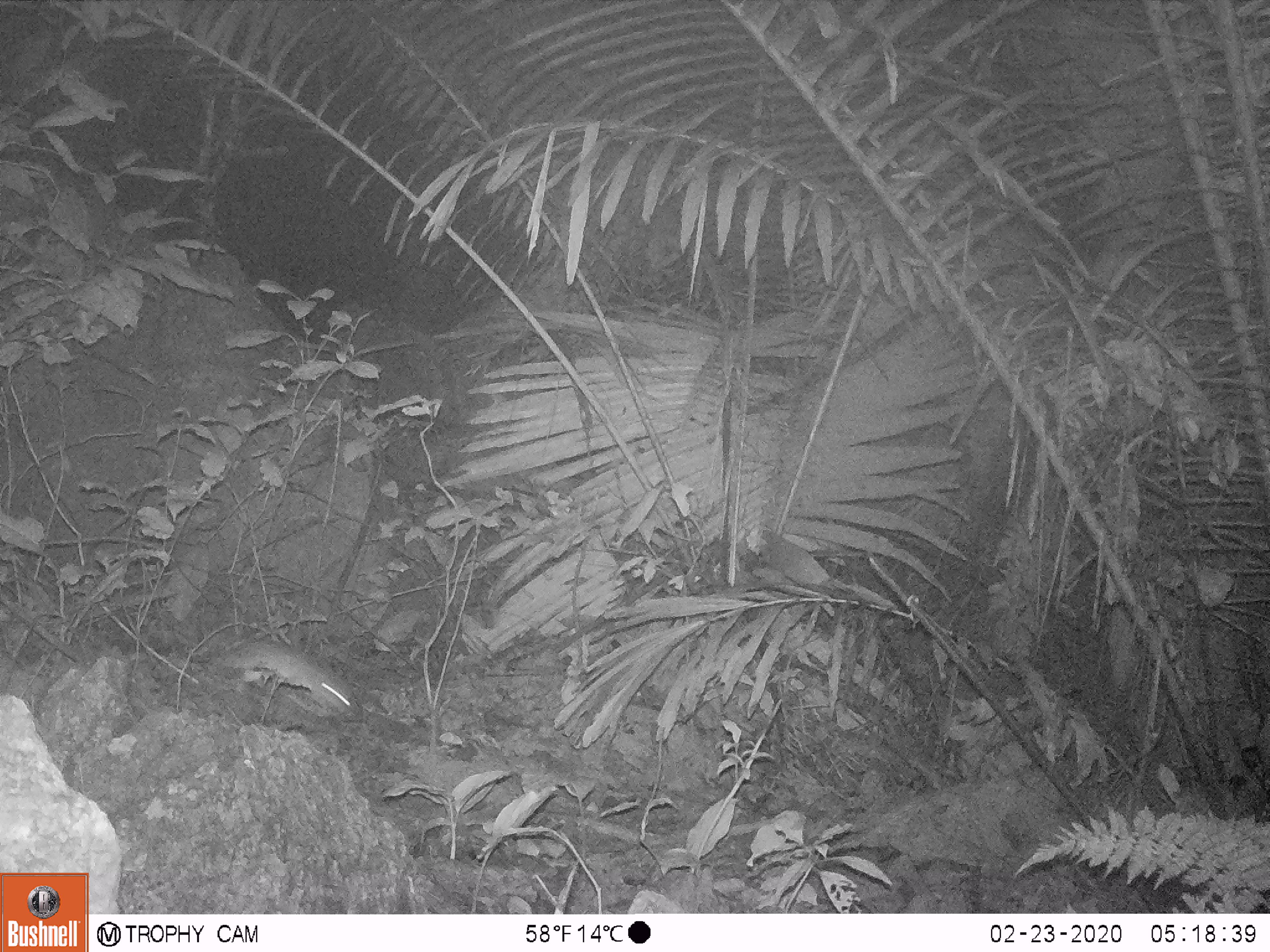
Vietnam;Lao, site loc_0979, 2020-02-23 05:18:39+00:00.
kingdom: Animalia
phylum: Chordata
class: Mammalia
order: Rodentia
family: Muridae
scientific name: Muridae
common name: old-world mice and rats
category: unidentified murid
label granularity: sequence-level